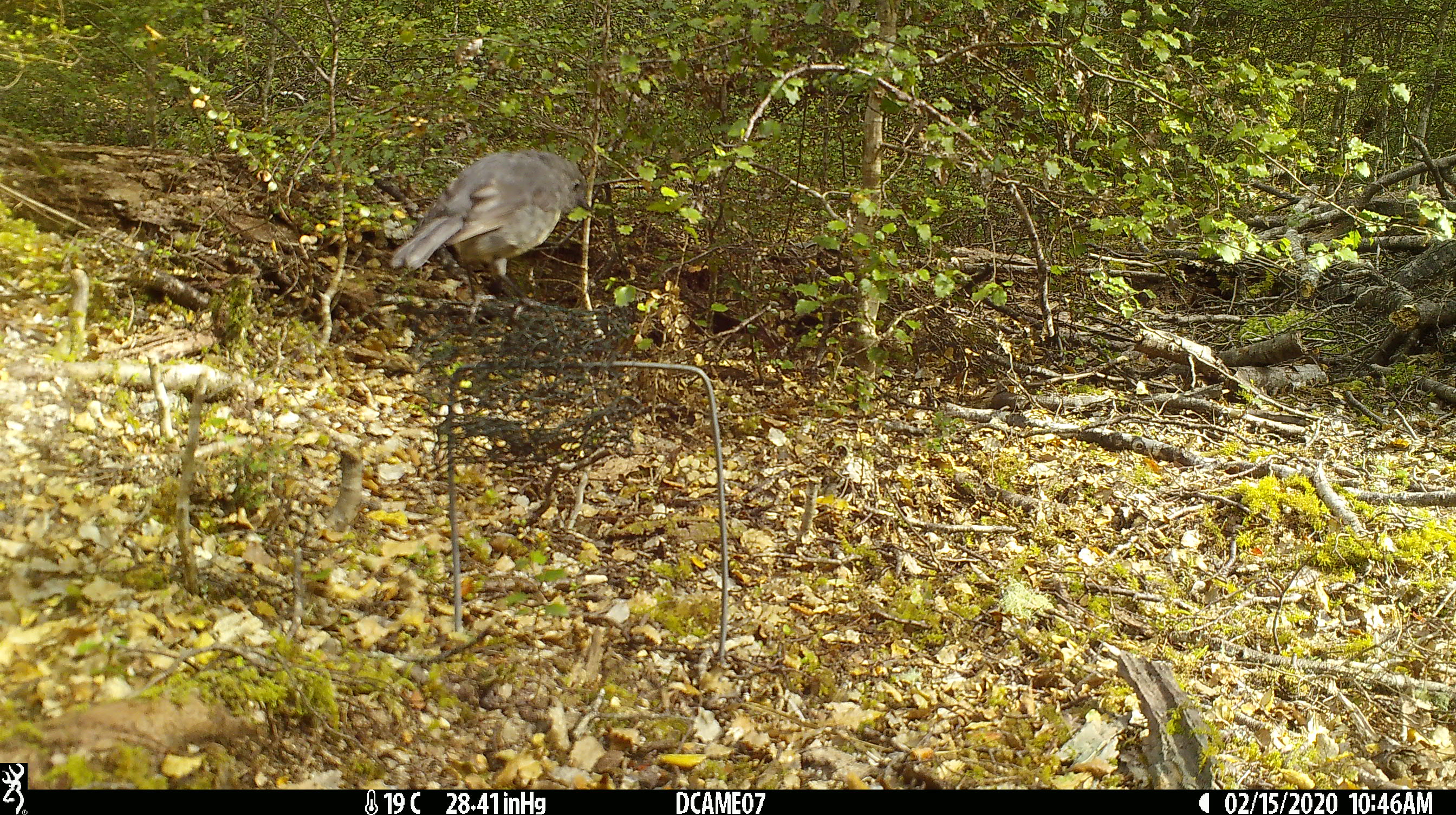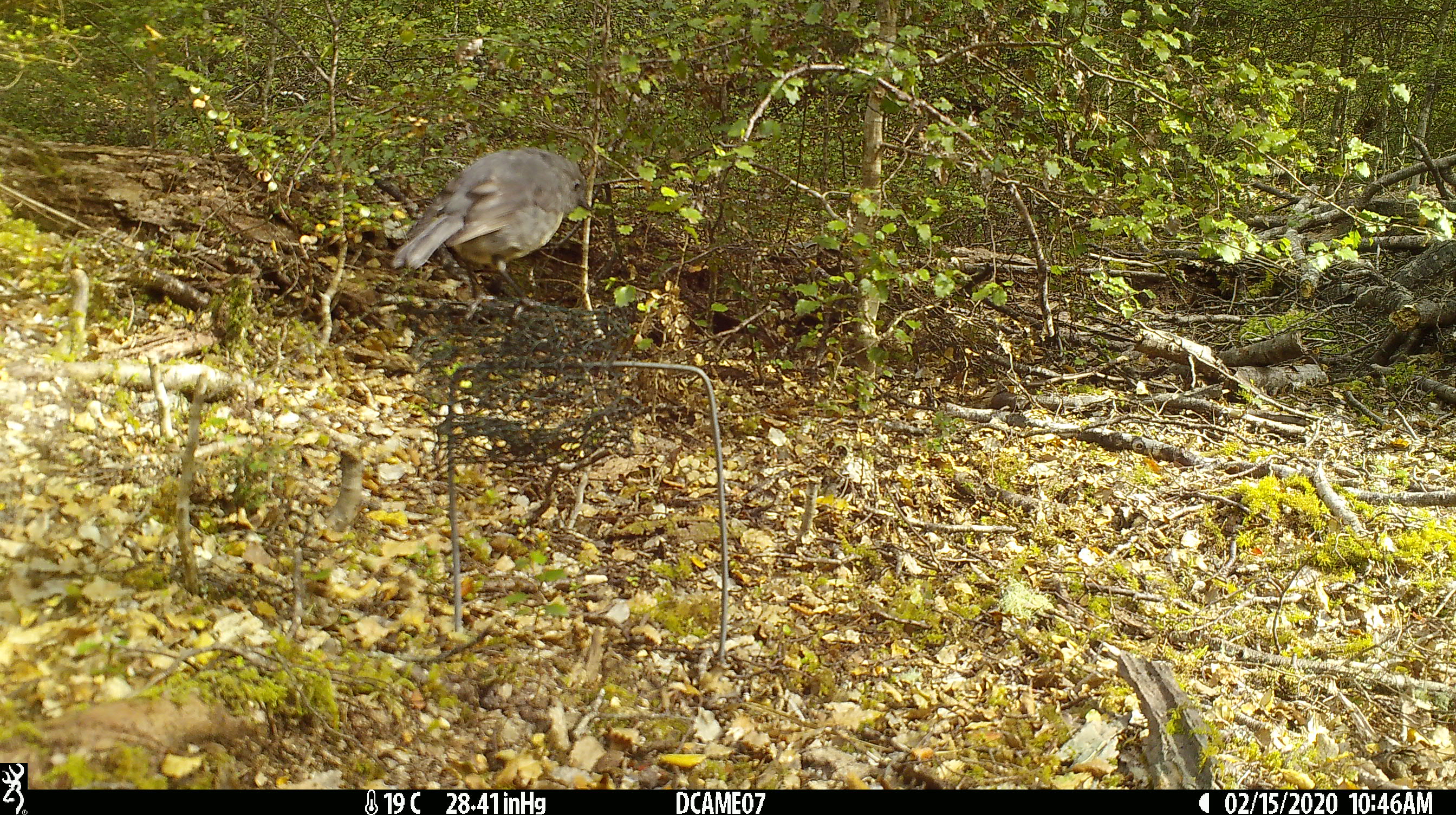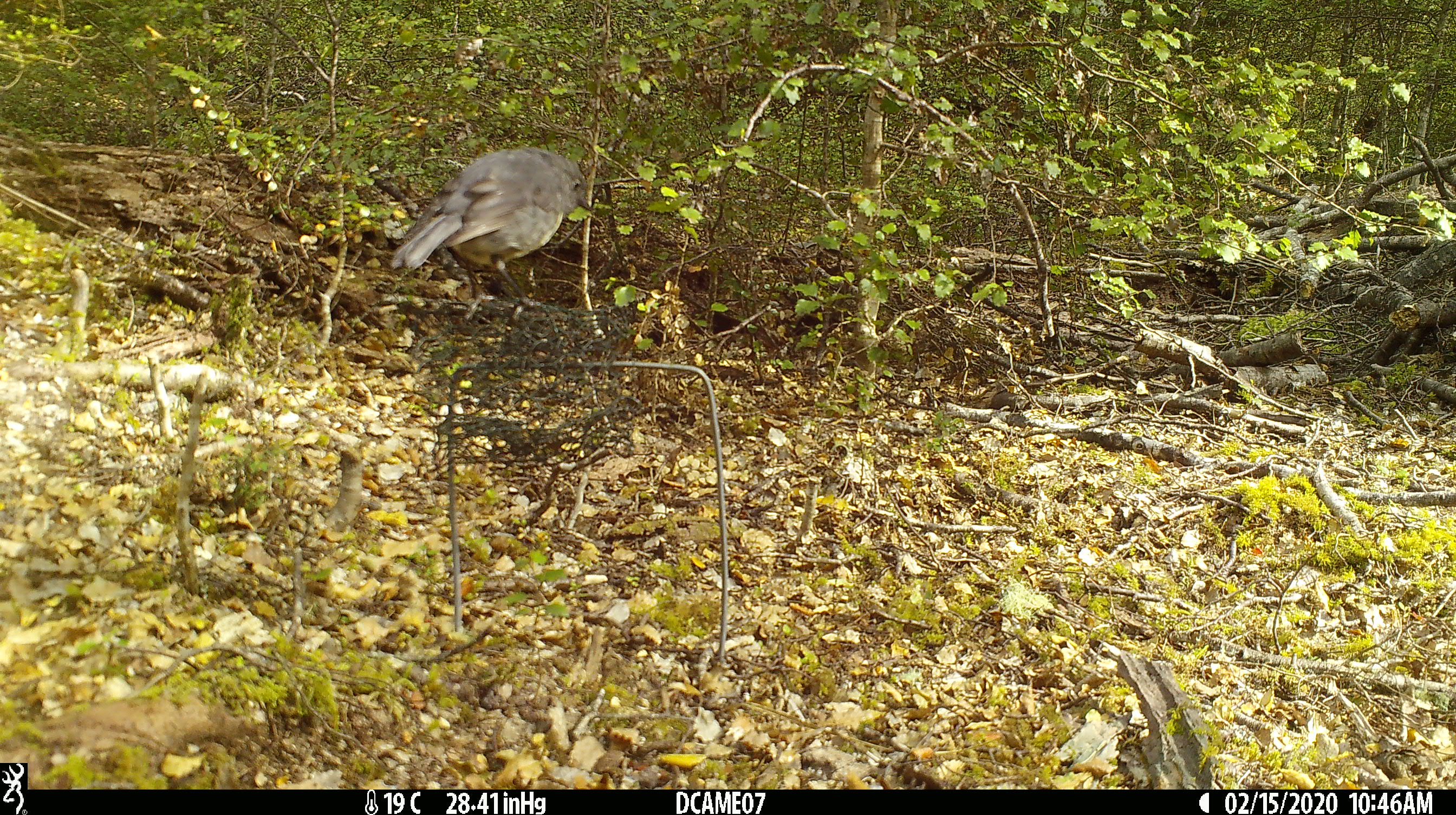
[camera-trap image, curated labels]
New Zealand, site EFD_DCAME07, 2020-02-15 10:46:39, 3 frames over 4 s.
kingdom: Animalia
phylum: Chordata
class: Aves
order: Passeriformes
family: Petroicidae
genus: Petroica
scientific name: Petroica australis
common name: new zealand robin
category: robin